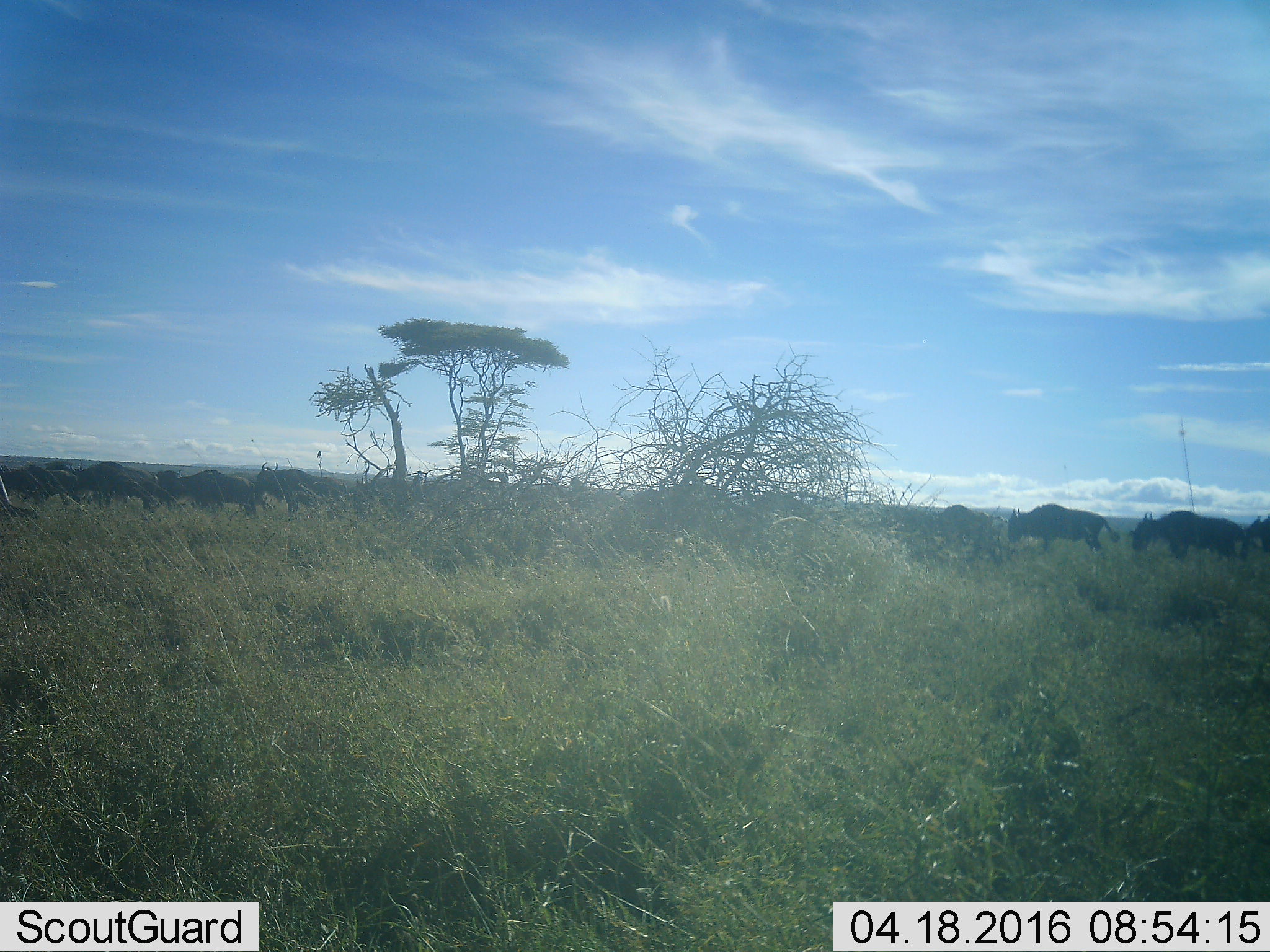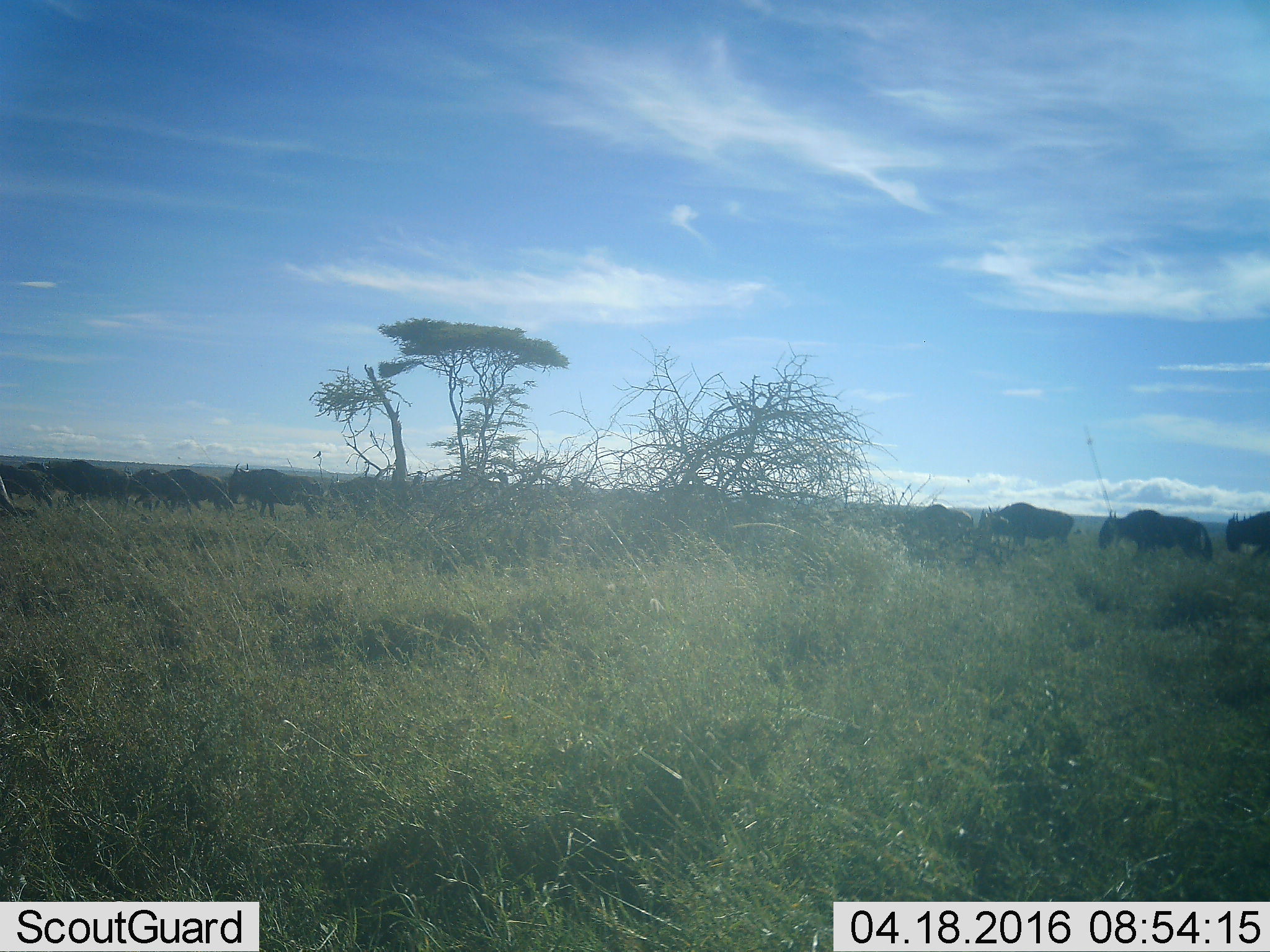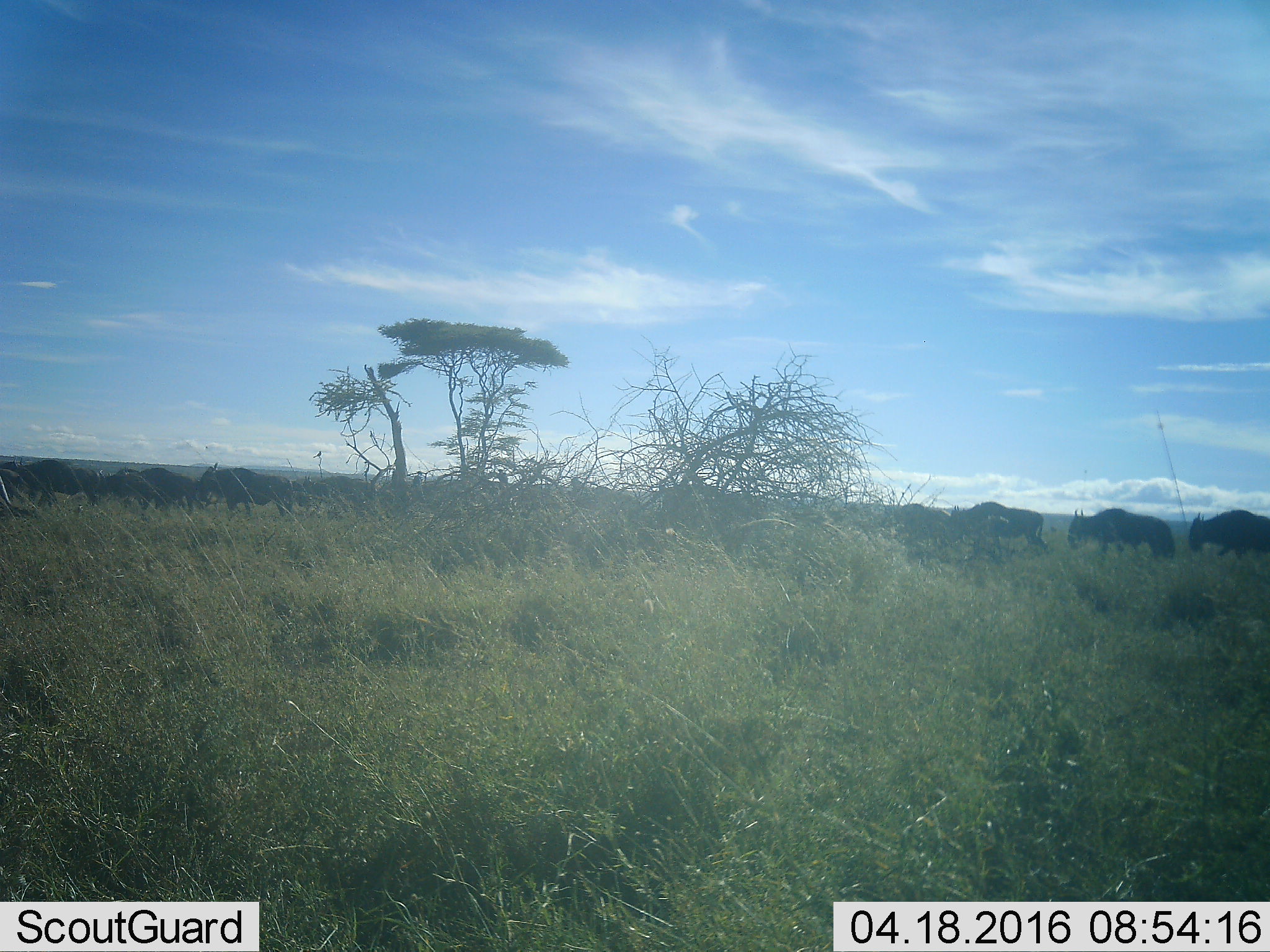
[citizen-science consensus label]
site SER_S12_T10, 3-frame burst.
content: unidentified animal